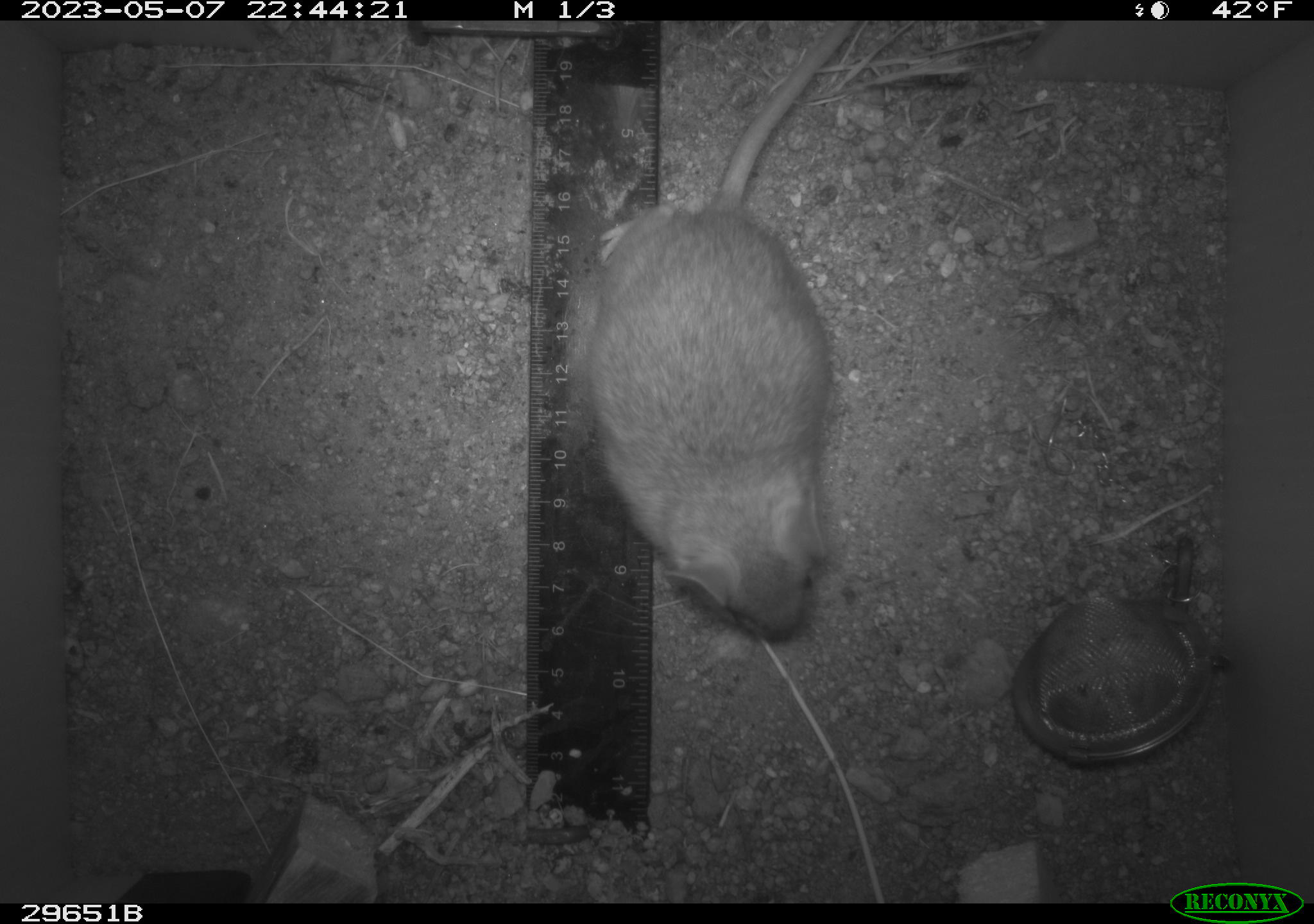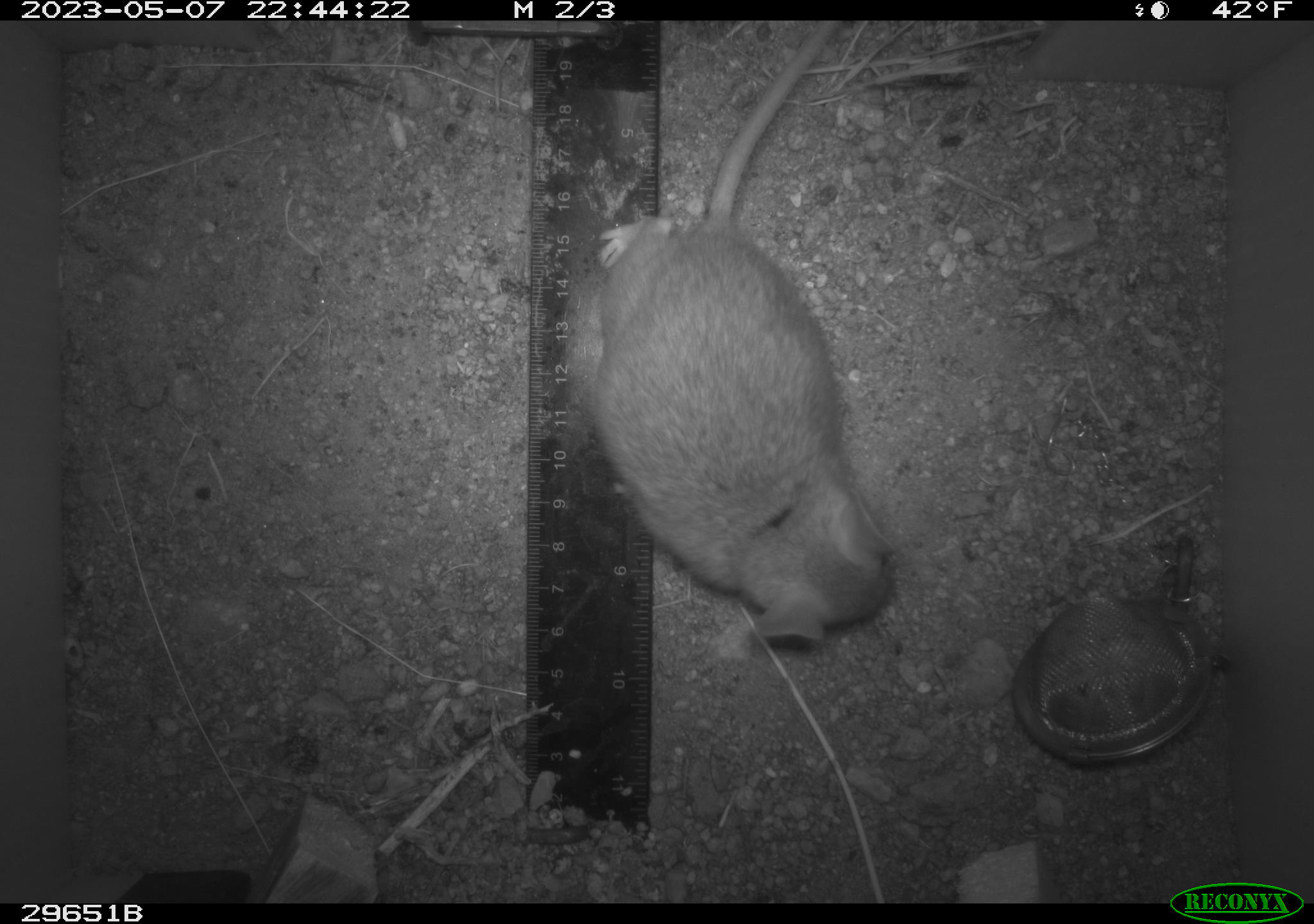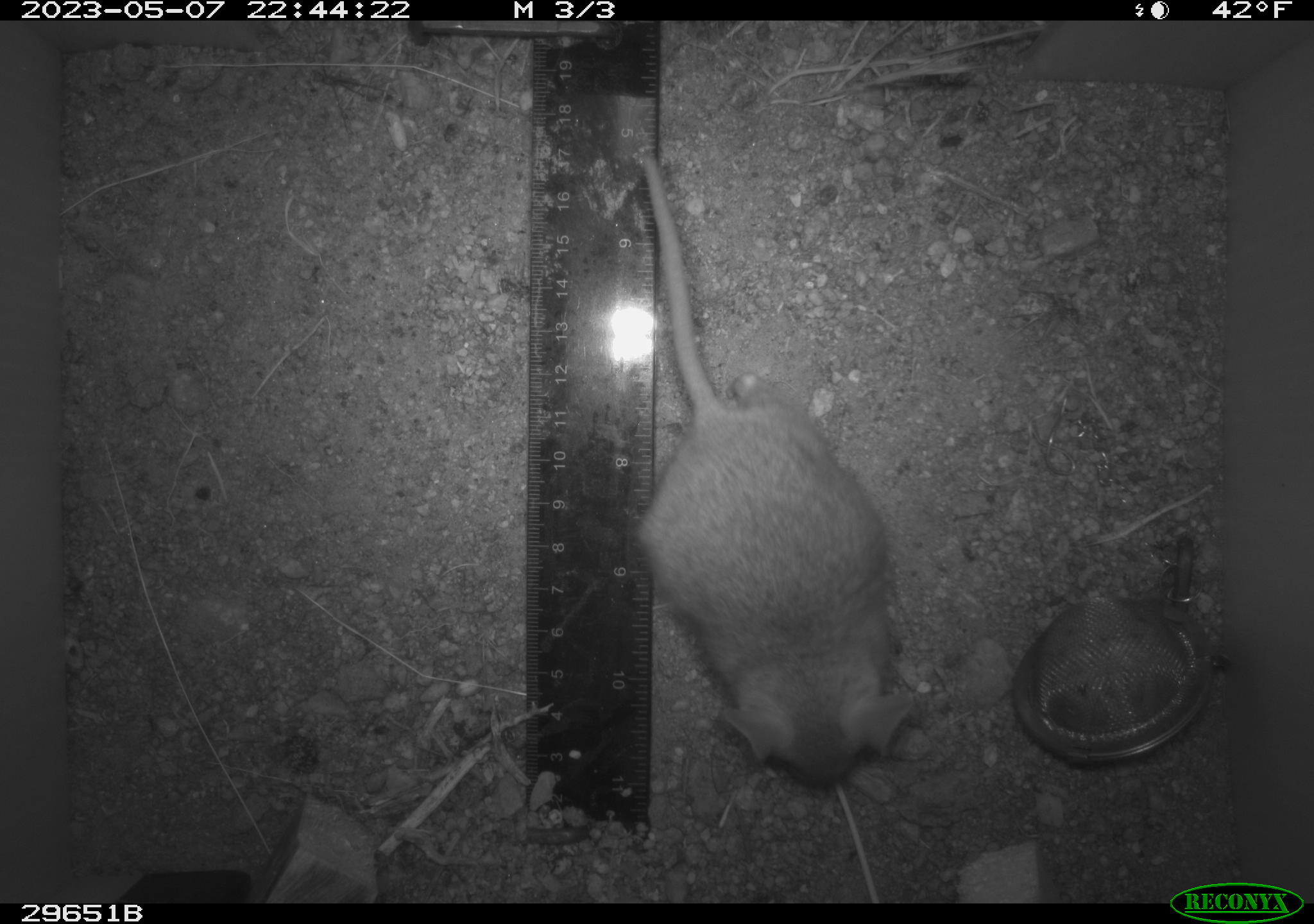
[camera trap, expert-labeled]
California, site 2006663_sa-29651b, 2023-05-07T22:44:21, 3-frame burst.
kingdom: Animalia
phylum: Chordata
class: Mammalia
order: Rodentia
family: Cricetidae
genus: Neotoma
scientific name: Neotoma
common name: pack rat or woodrat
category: neotoma species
Neotoma species (pack rat or woodrat) (Neotoma).